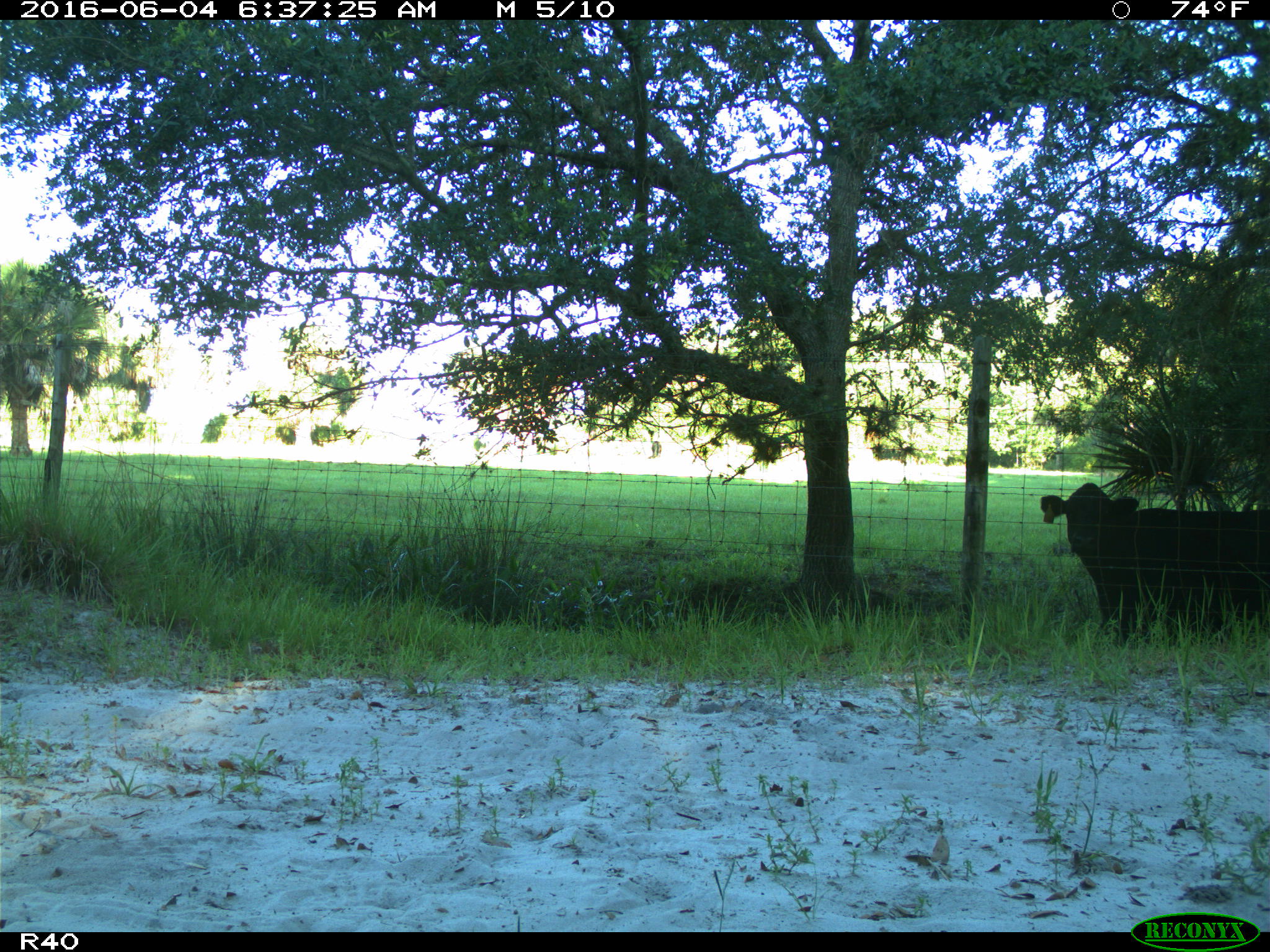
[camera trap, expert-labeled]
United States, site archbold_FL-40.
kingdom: Animalia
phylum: Chordata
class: Mammalia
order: Artiodactyla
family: Bovidae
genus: Bos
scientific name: Bos taurus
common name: domestic cow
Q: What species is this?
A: Bos taurus (domestic cow).